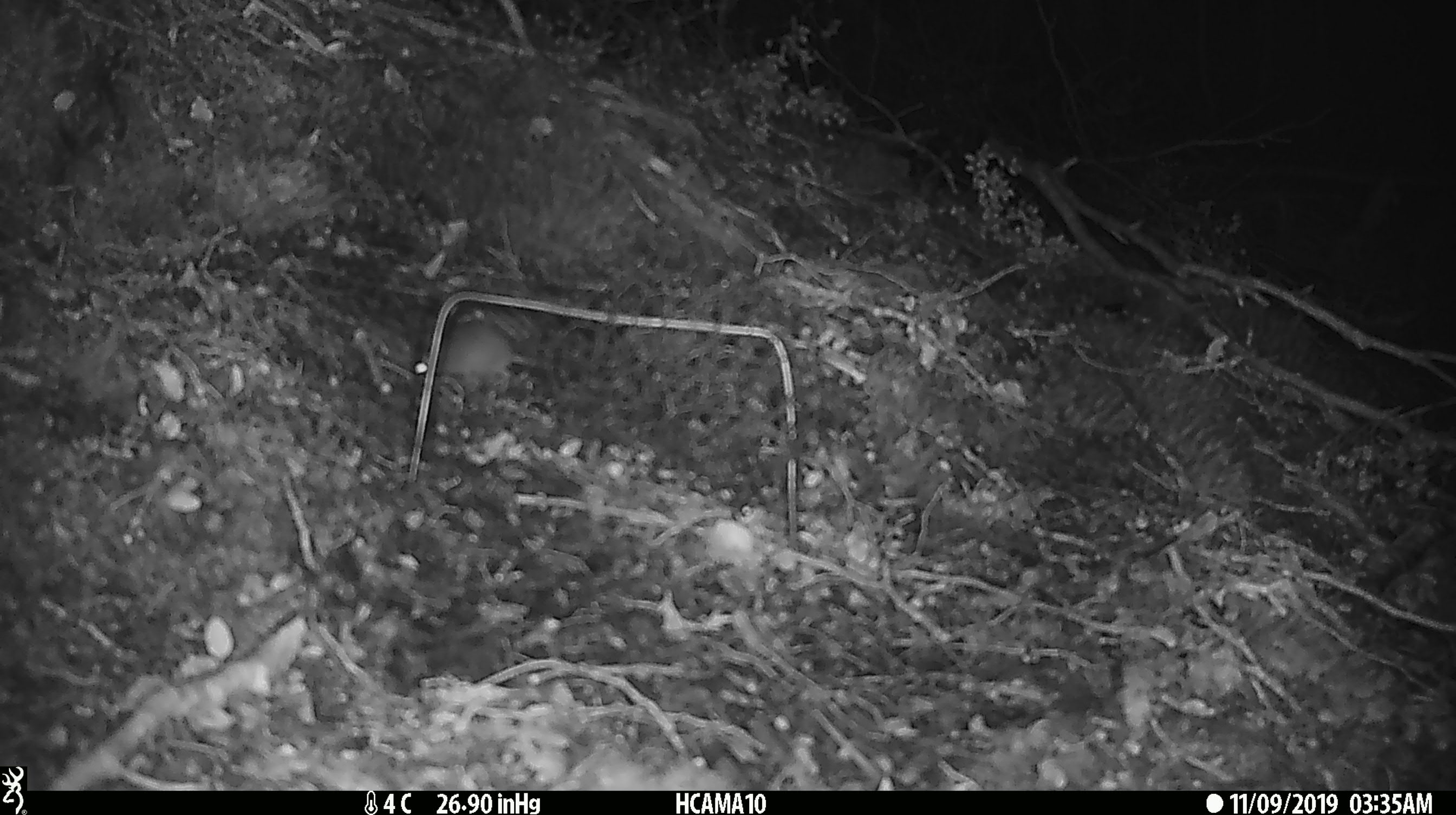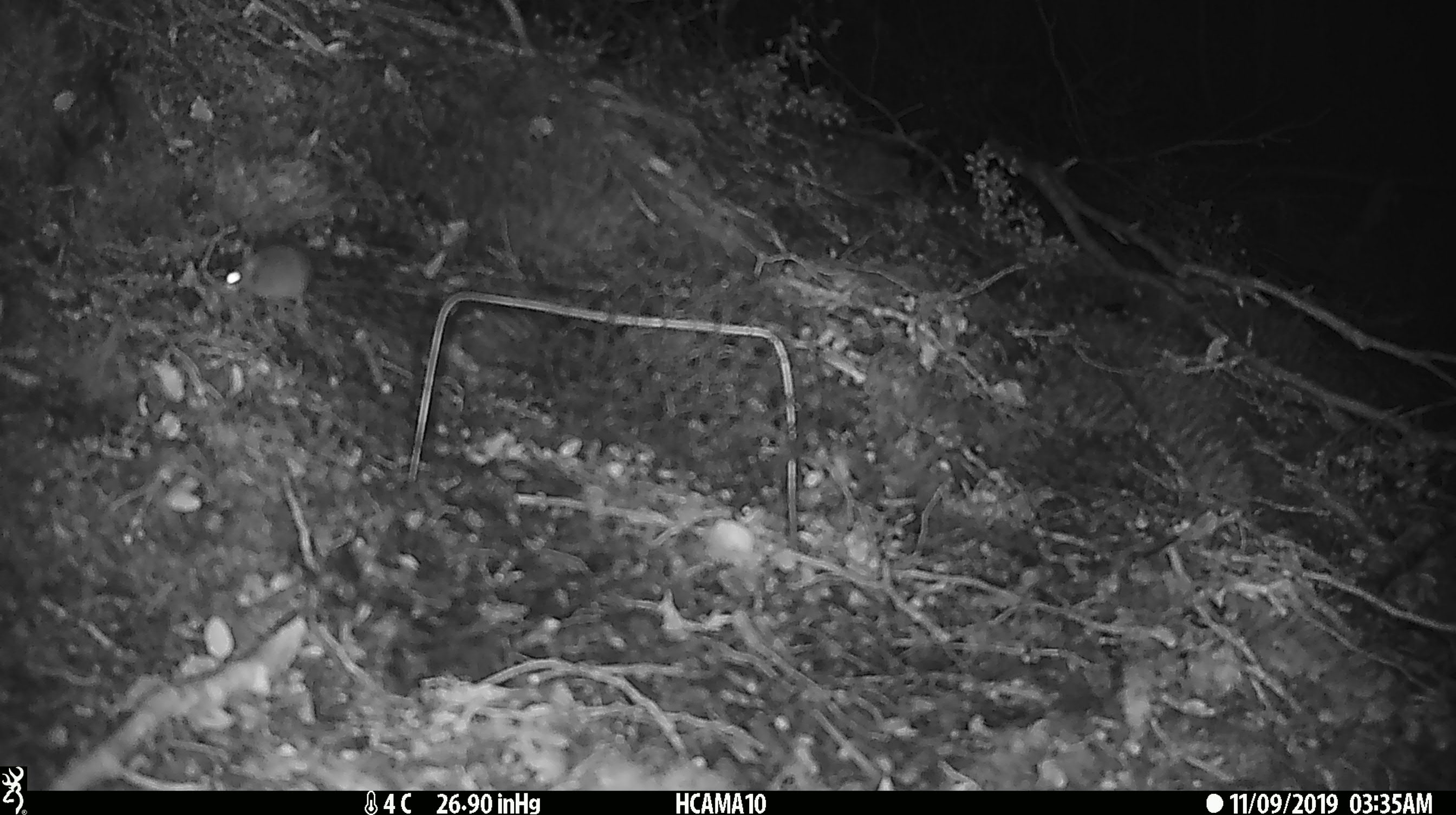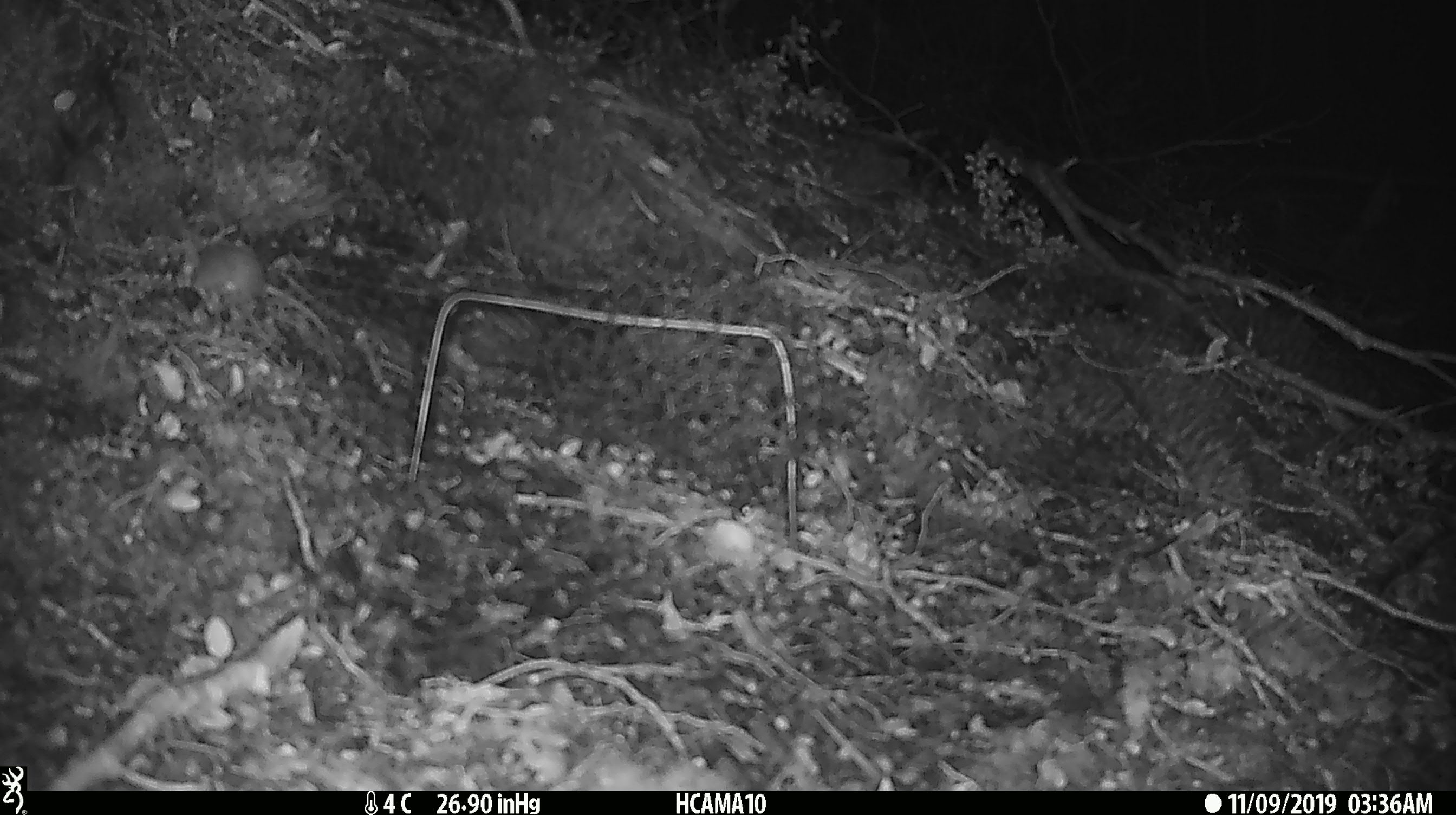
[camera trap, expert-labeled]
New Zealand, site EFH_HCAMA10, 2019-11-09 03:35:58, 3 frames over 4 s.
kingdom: Animalia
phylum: Chordata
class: Mammalia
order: Rodentia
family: Muridae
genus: Mus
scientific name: Mus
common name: mouse